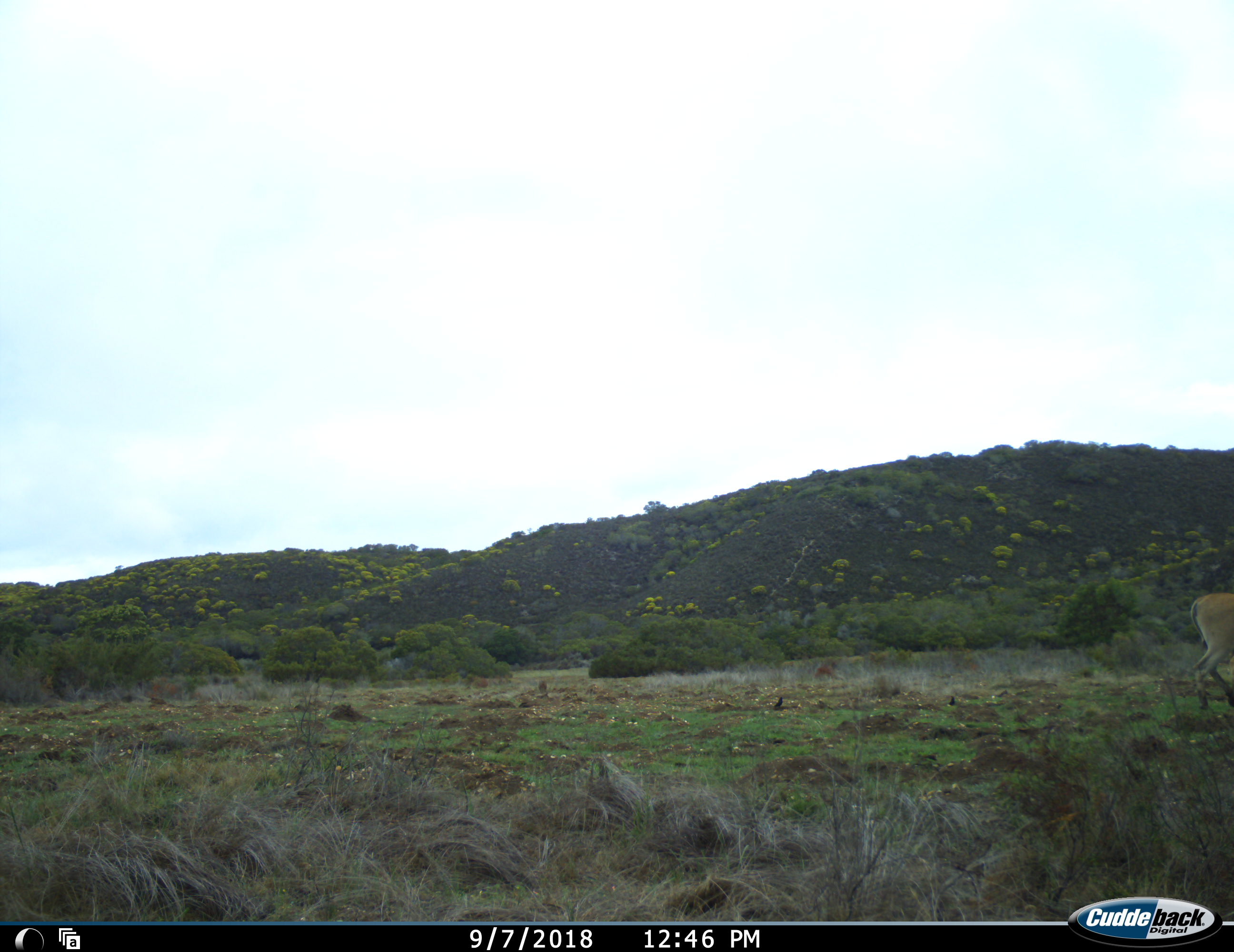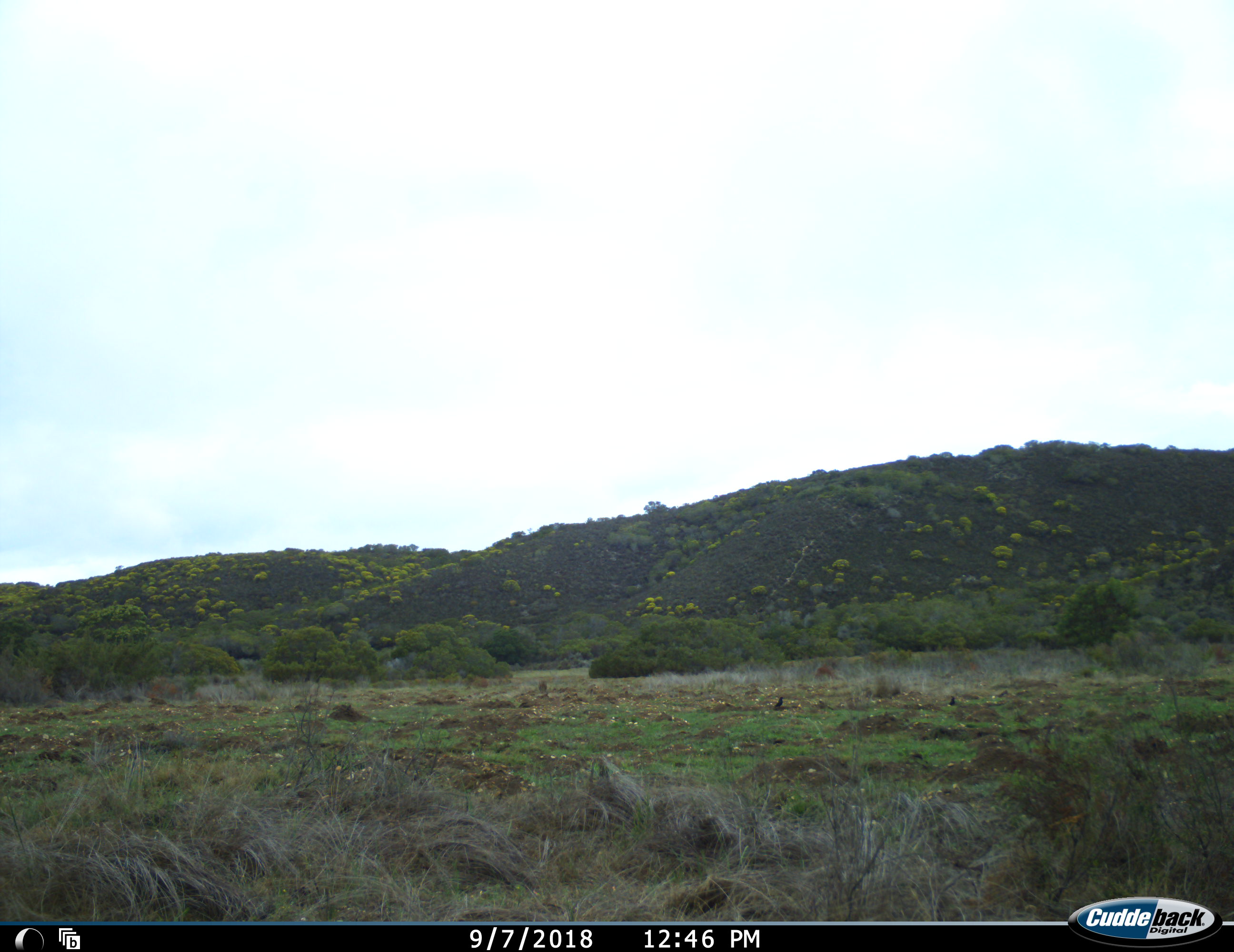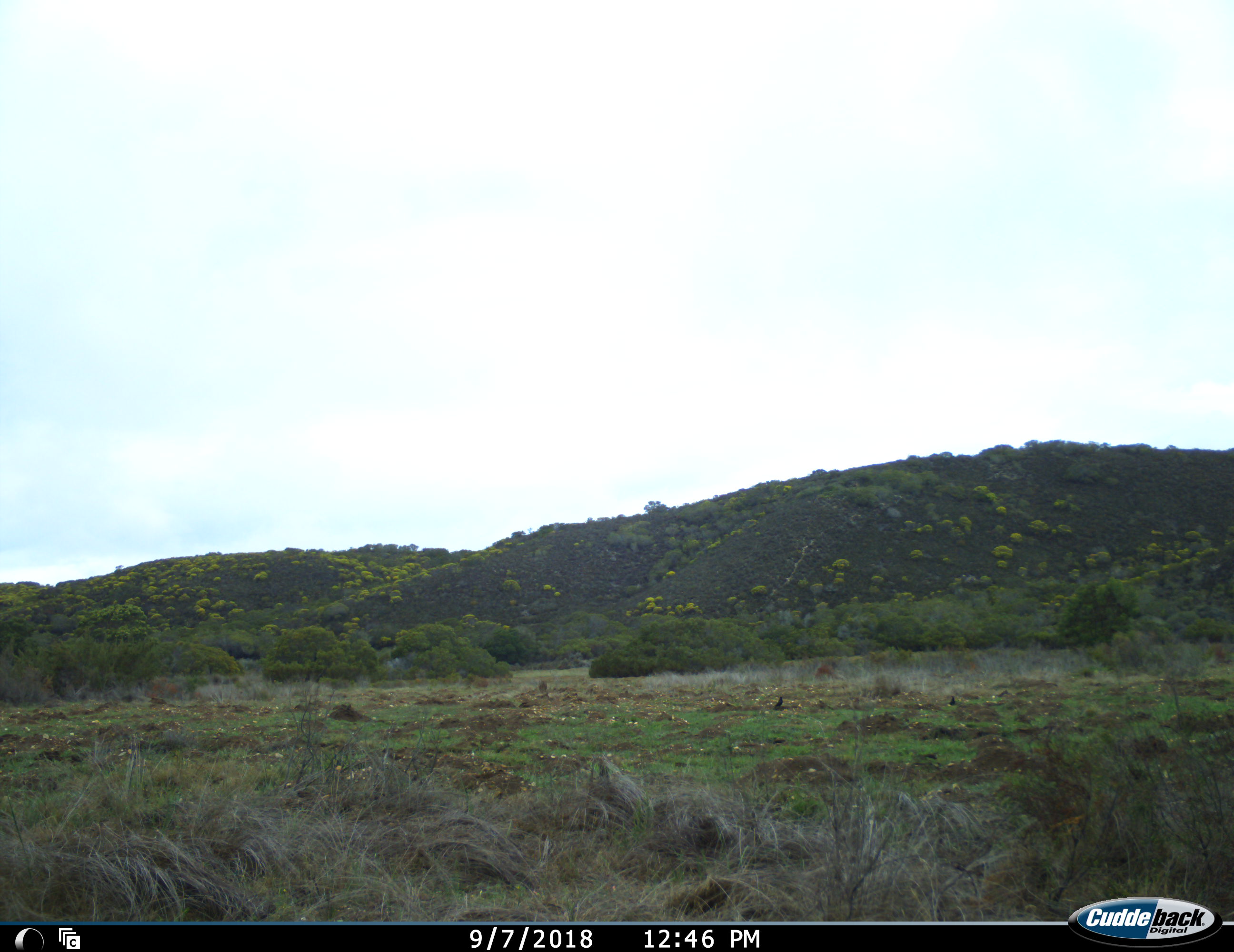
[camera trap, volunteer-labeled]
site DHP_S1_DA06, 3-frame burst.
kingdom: Animalia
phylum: Chordata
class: Mammalia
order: Artiodactyla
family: Bovidae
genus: Tragelaphus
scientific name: Tragelaphus oryx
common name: eland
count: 1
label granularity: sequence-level